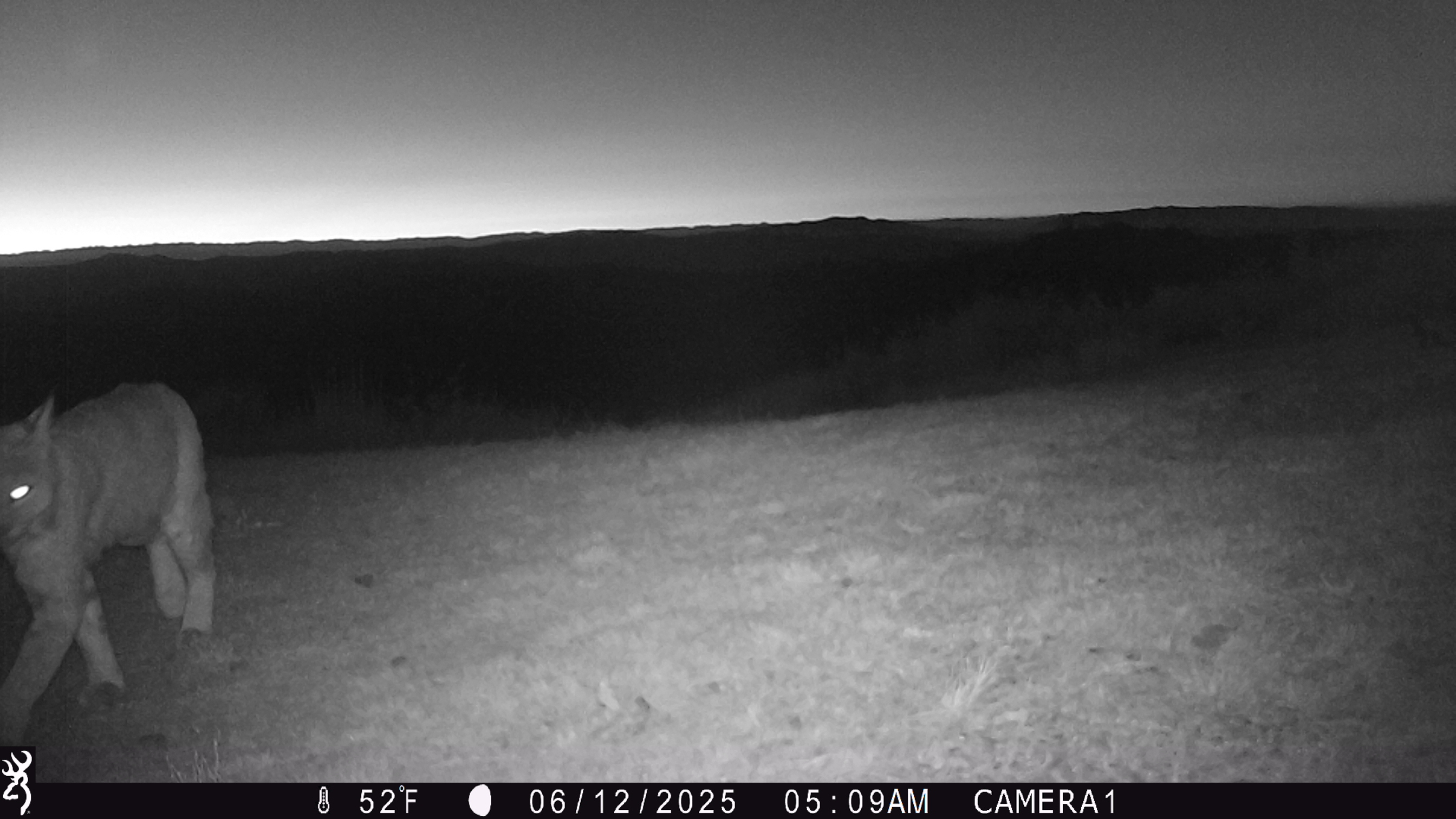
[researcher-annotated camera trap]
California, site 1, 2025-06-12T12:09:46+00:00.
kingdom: Animalia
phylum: Chordata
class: Mammalia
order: Carnivora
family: Felidae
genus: Lynx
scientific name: Lynx rufus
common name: bobcat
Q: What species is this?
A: Bobcat (Lynx rufus).